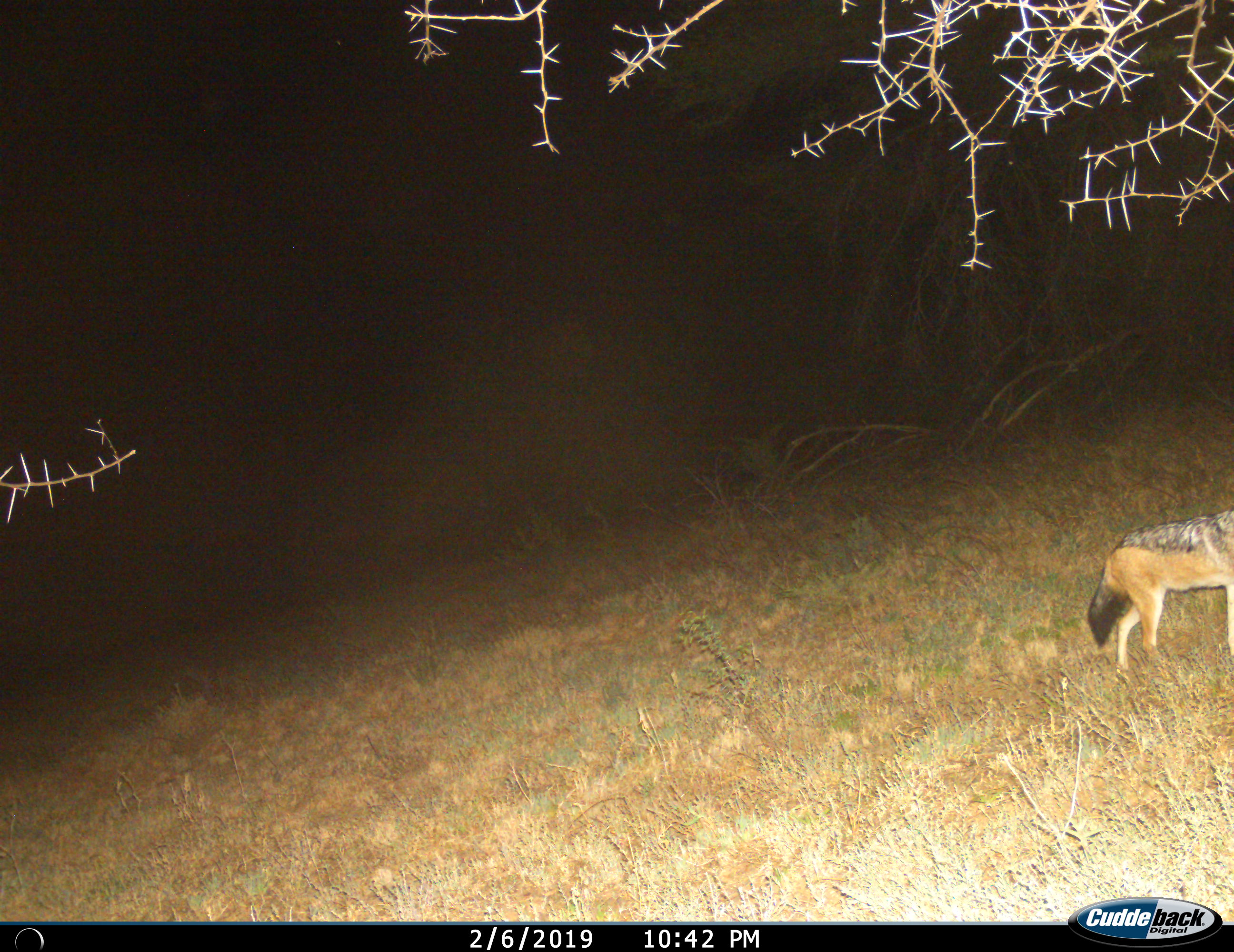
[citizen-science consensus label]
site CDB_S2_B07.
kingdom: Animalia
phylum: Chordata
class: Mammalia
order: Carnivora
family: Canidae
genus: Lupulella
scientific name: Lupulella mesomelas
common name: black-backed jackal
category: jackalblackbacked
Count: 1.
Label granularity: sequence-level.